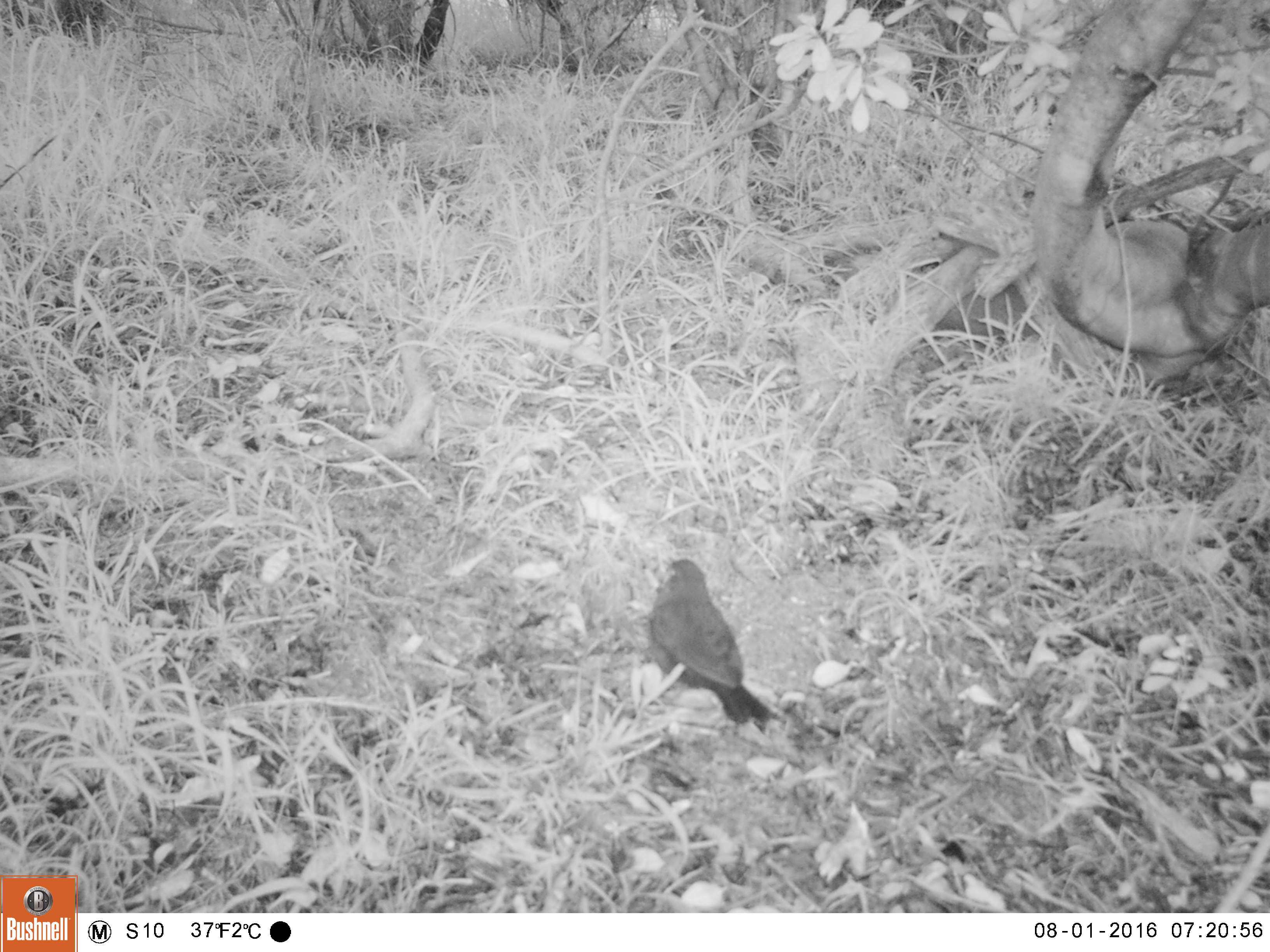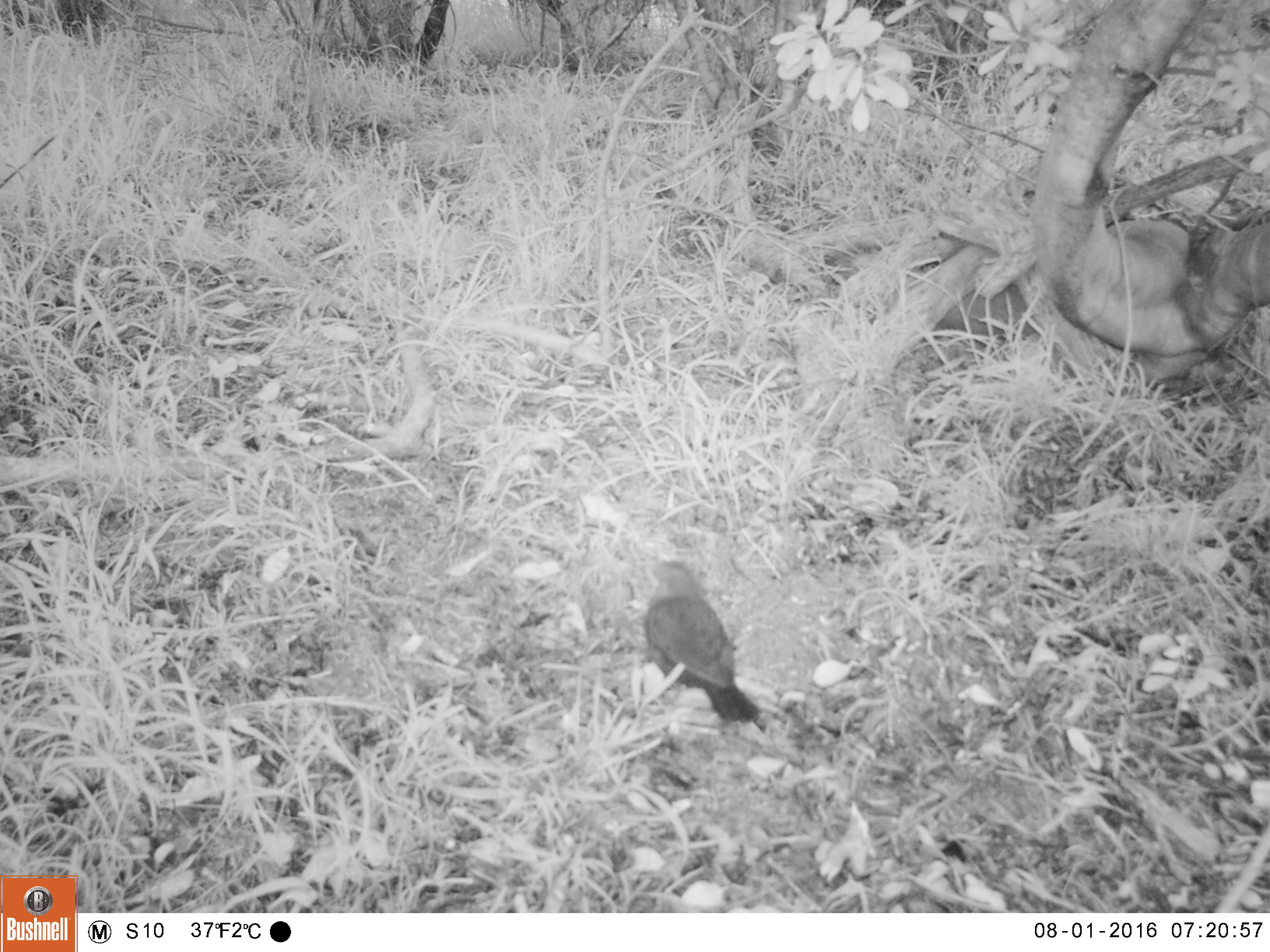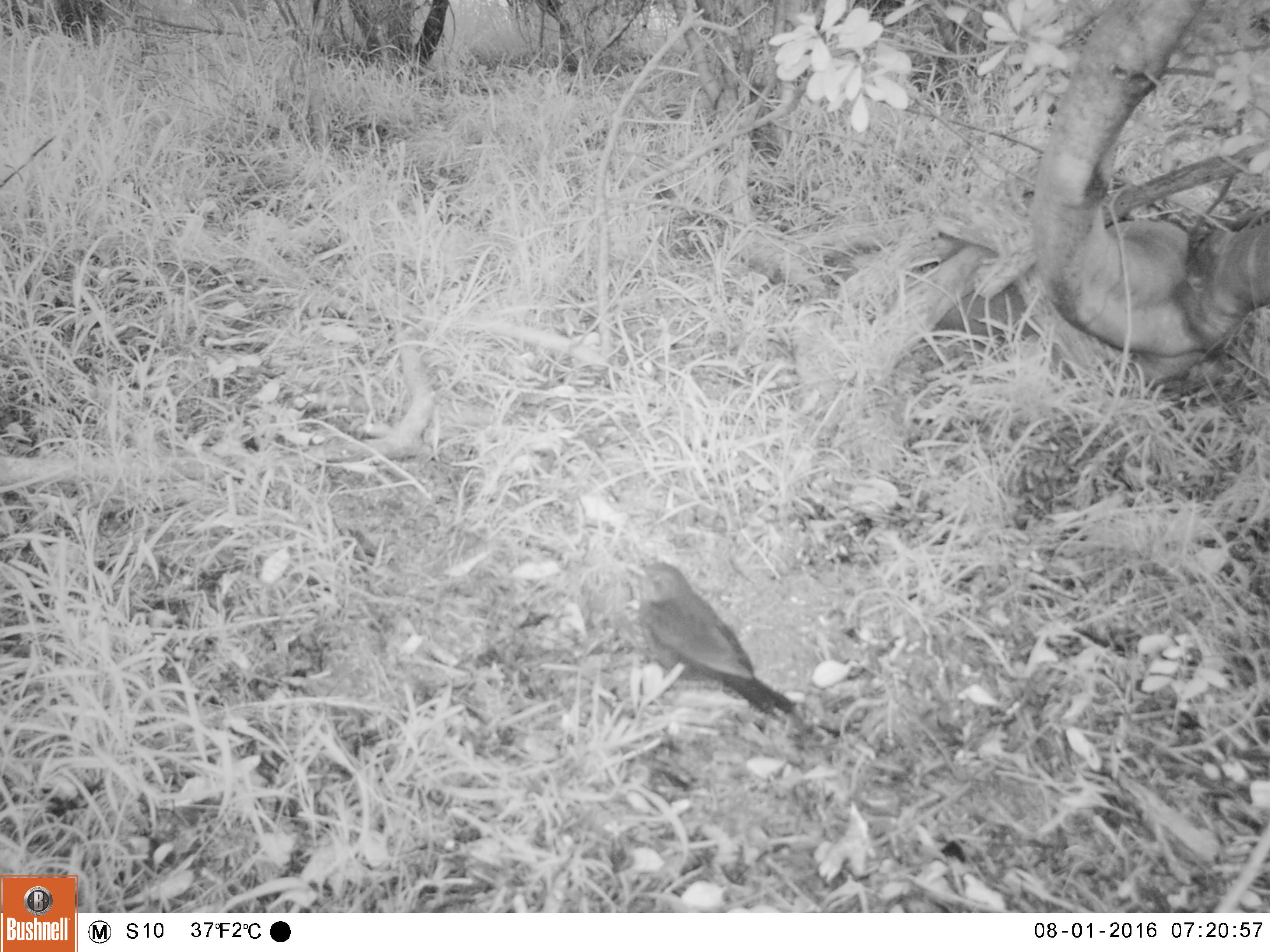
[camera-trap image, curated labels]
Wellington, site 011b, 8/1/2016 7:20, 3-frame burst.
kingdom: Animalia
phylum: Chordata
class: Aves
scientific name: Aves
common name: bird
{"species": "bird (Aves)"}